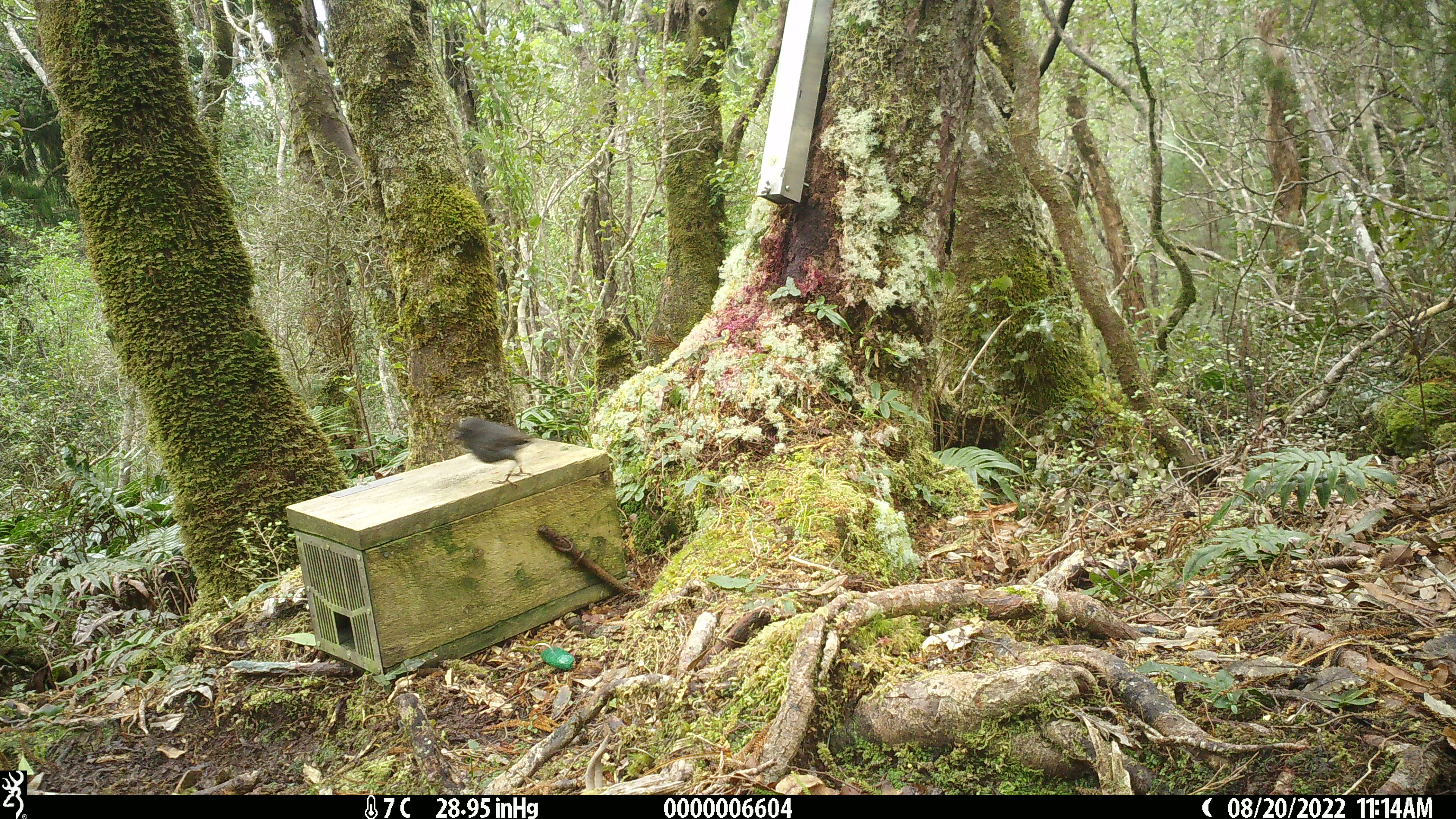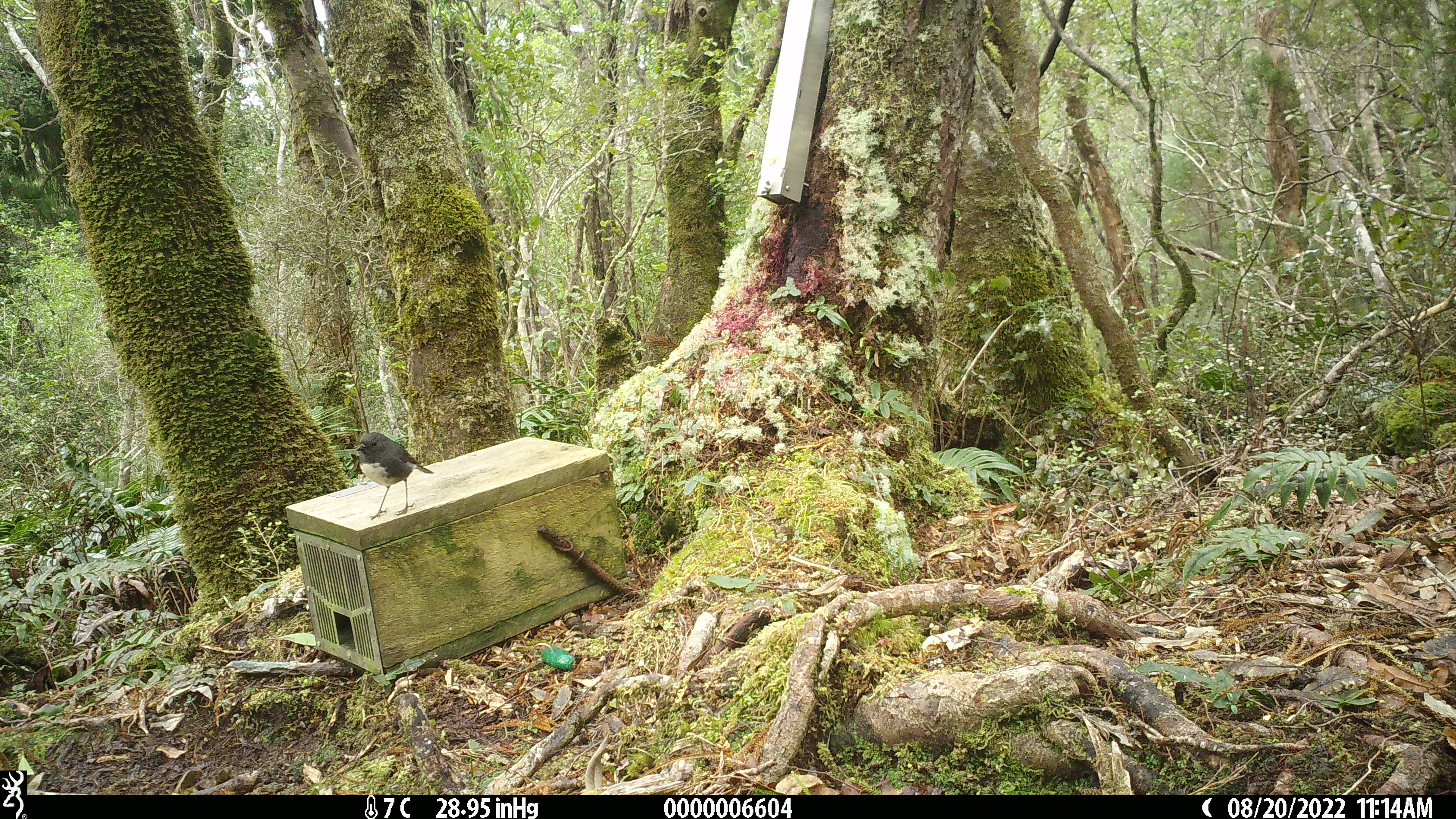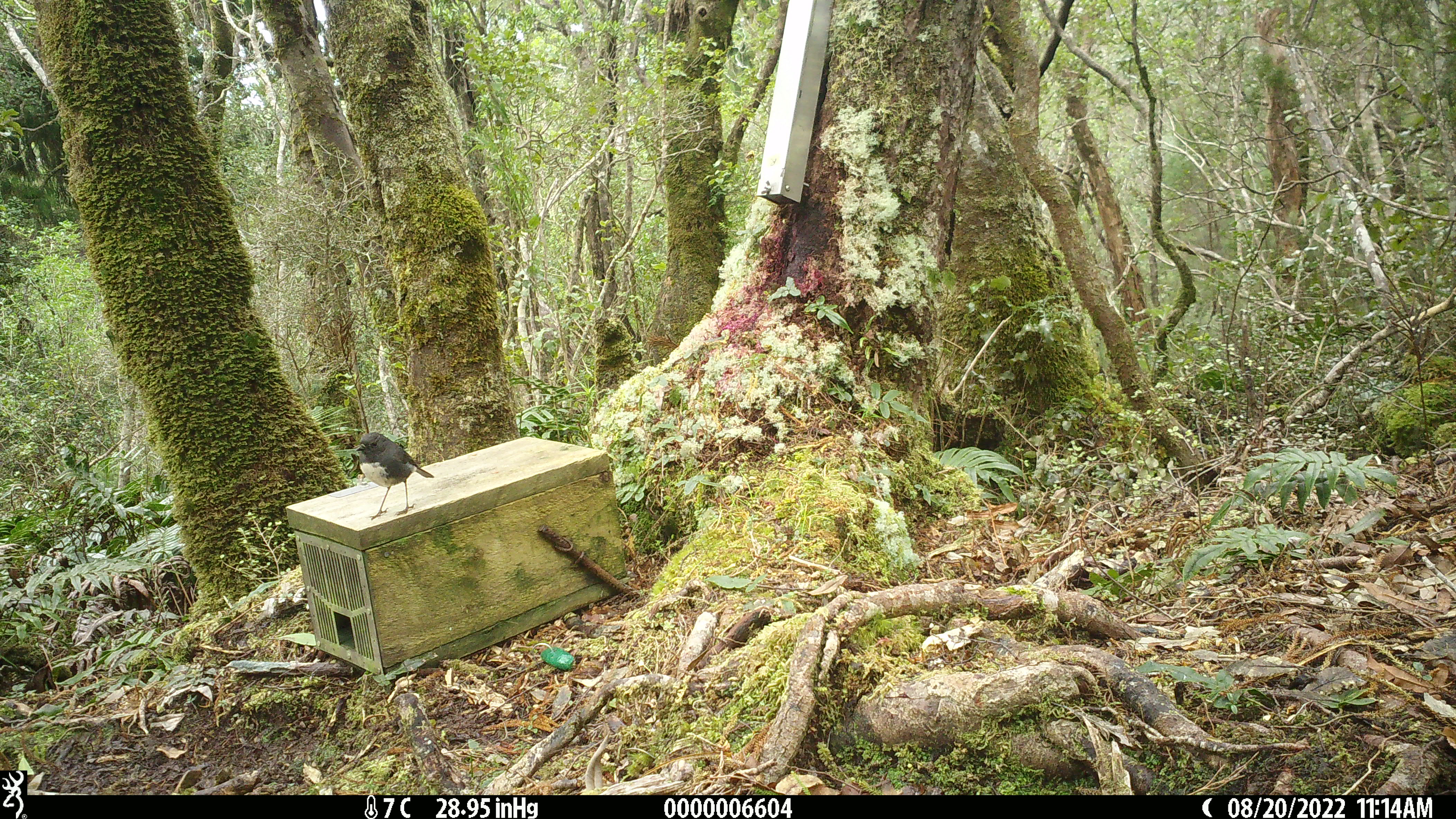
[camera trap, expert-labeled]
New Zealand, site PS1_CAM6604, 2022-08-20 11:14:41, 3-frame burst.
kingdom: Animalia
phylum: Chordata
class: Aves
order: Passeriformes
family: Petroicidae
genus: Petroica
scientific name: Petroica australis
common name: new zealand robin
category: robin